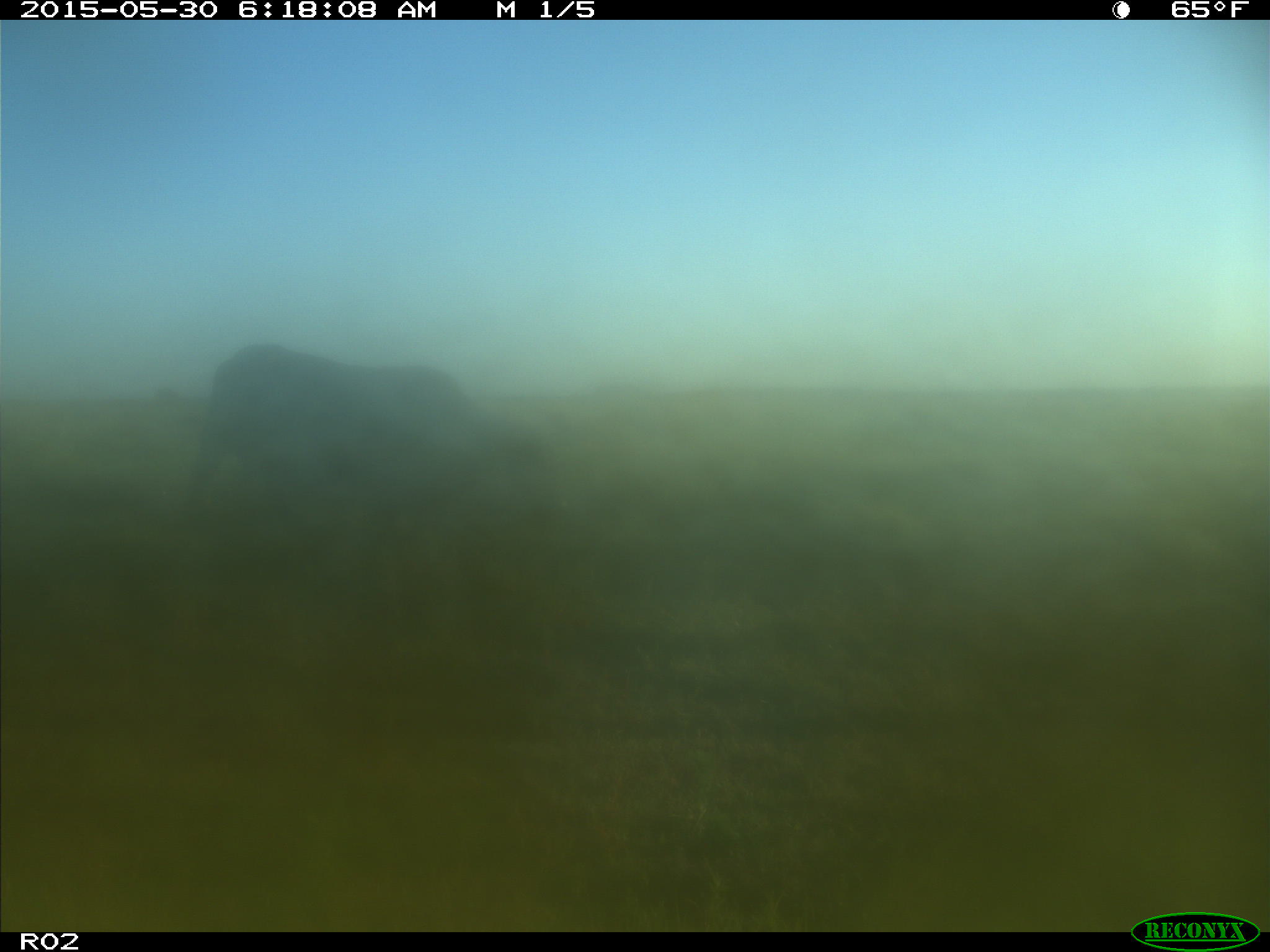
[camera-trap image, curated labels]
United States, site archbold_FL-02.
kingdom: Animalia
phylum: Chordata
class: Mammalia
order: Artiodactyla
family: Bovidae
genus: Bos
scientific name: Bos taurus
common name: domestic cow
Bos taurus (domestic cow).